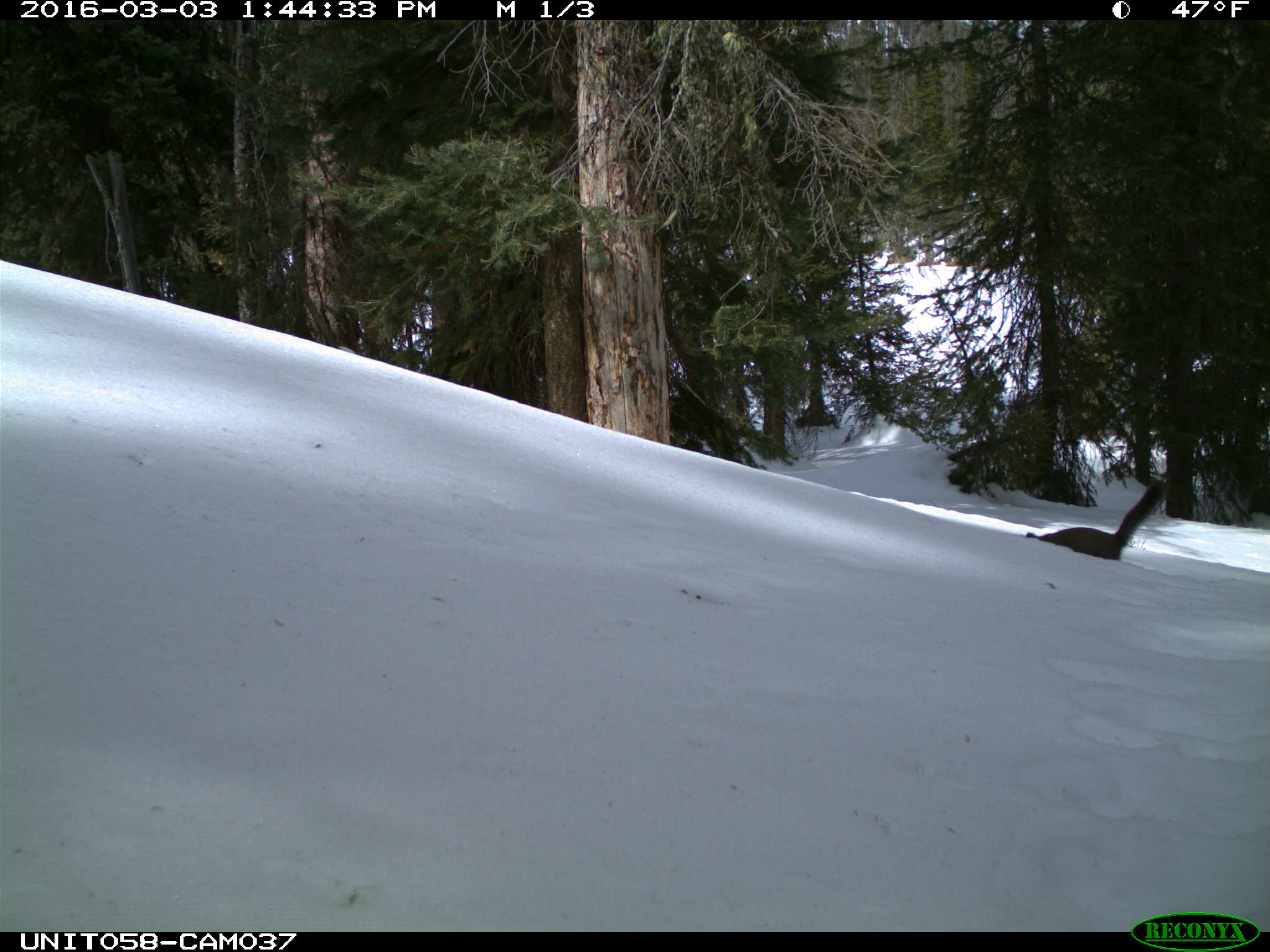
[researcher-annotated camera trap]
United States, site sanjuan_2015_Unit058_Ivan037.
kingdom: Animalia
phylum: Chordata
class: Mammalia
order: Rodentia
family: Sciuridae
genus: Tamiasciurus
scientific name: Tamiasciurus hudsonicus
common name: american red squirrel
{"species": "Tamiasciurus hudsonicus (american red squirrel)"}